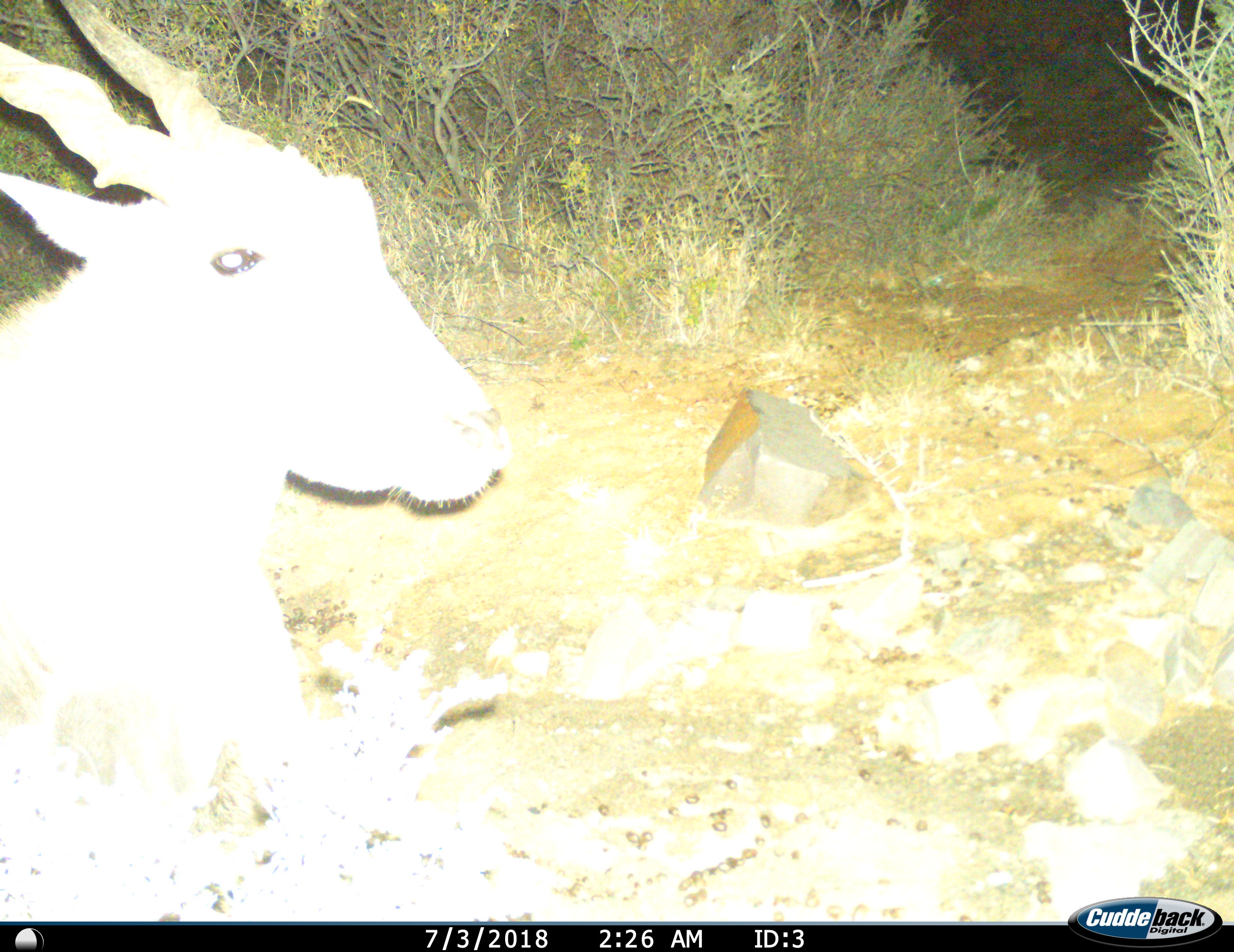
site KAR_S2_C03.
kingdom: Animalia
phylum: Chordata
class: Mammalia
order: Artiodactyla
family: Bovidae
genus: Tragelaphus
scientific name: Tragelaphus oryx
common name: eland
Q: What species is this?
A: Eland (Tragelaphus oryx).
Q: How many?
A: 1.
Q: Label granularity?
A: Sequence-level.